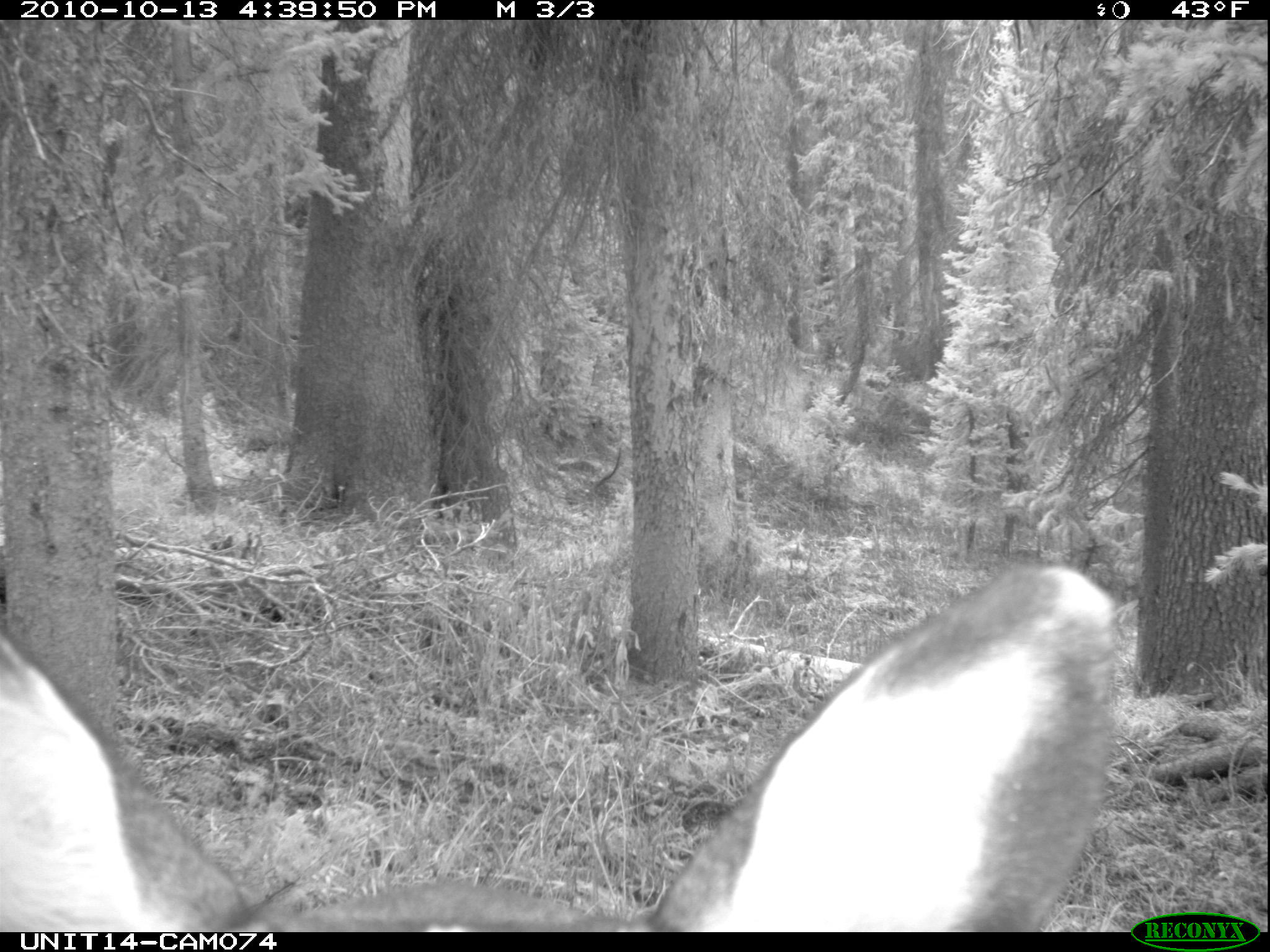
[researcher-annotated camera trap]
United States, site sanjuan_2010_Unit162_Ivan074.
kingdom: Animalia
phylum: Chordata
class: Mammalia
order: Artiodactyla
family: Cervidae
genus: Odocoileus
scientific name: Odocoileus hemionus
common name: mule deer